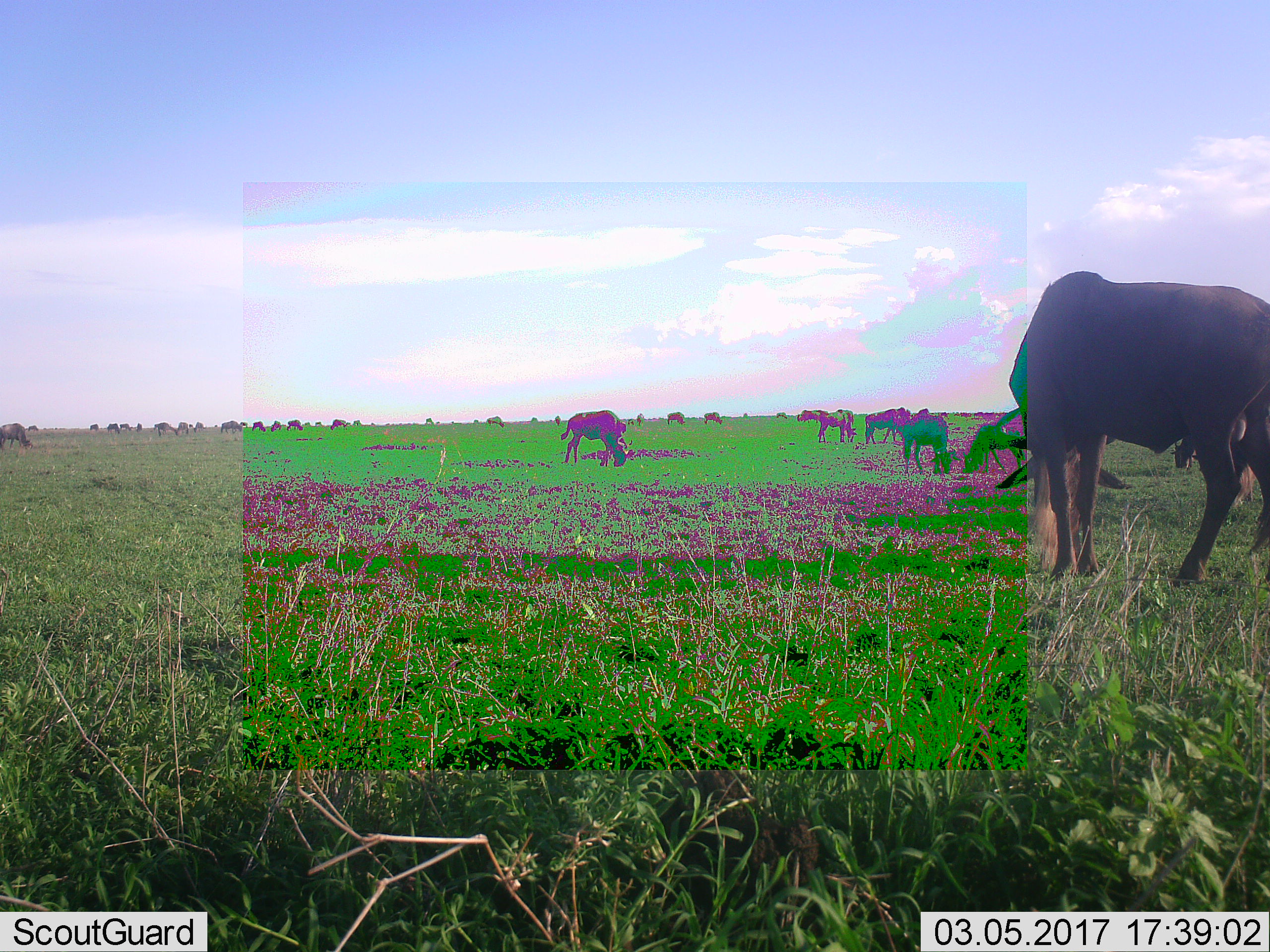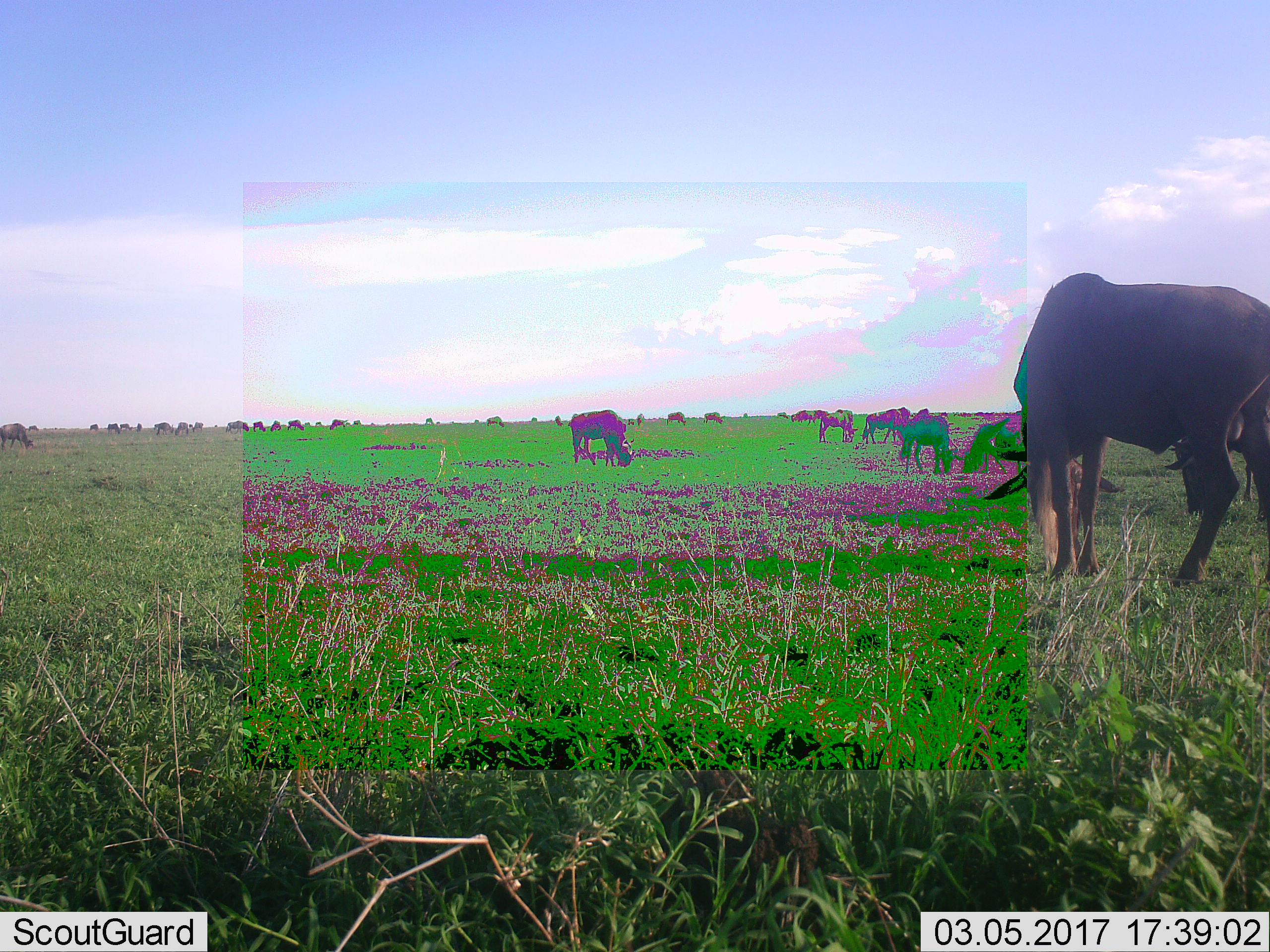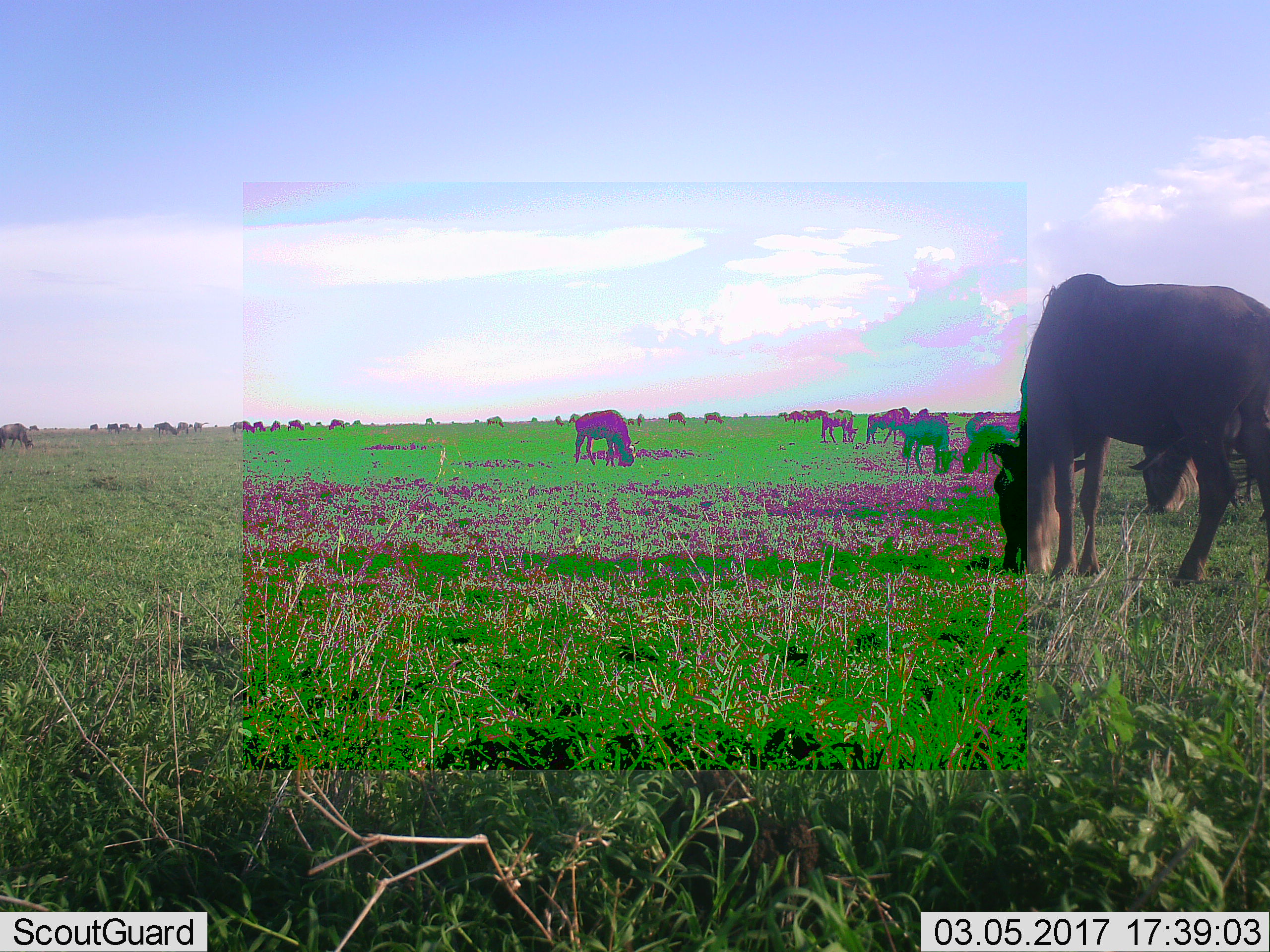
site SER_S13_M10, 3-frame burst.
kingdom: Animalia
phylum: Chordata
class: Mammalia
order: Artiodactyla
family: Bovidae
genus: Connochaetes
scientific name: Connochaetes taurinus taurinus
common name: blue wildebeest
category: wildebeestblue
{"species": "wildebeestblue (blue wildebeest) (Connochaetes taurinus taurinus)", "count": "11-50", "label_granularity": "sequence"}